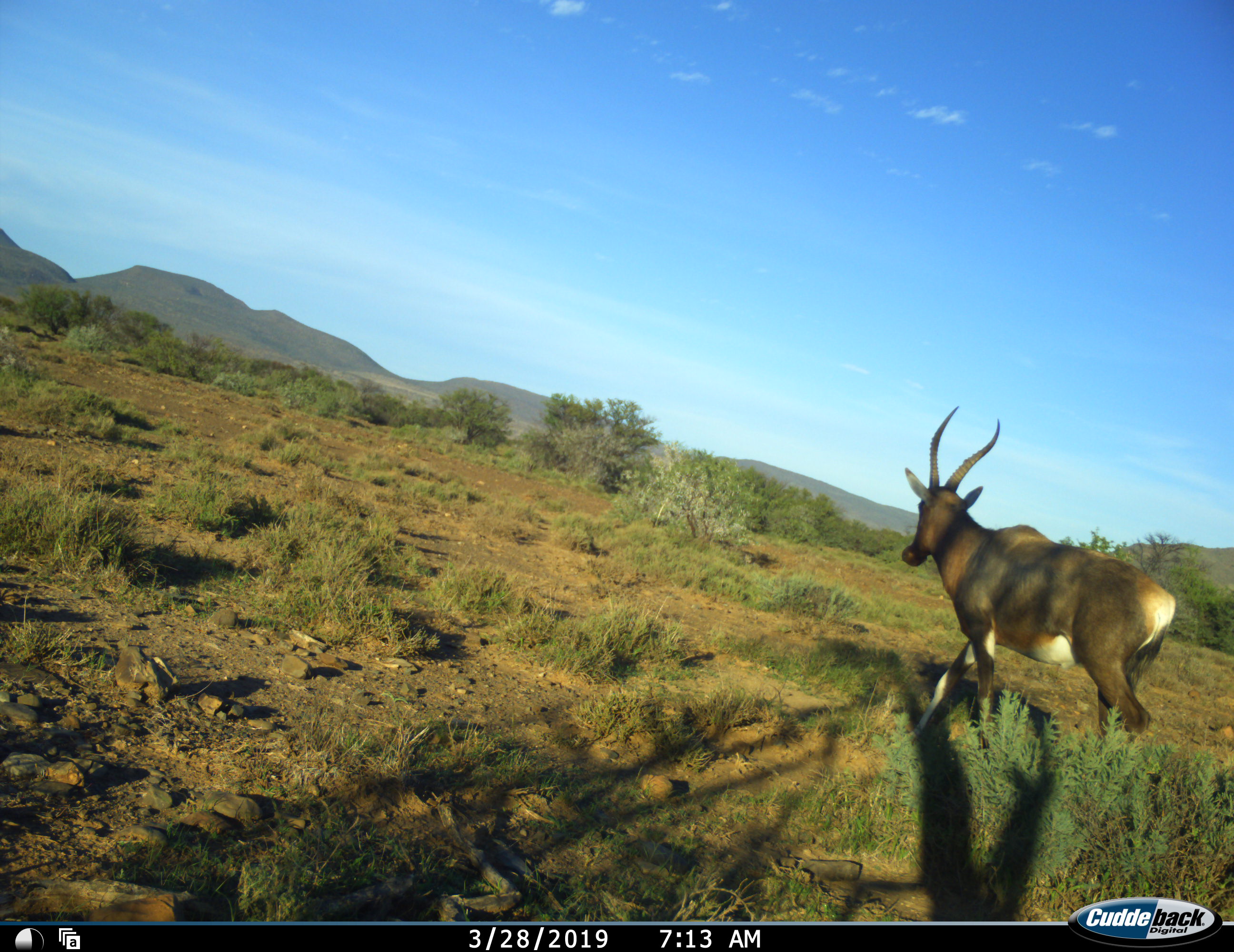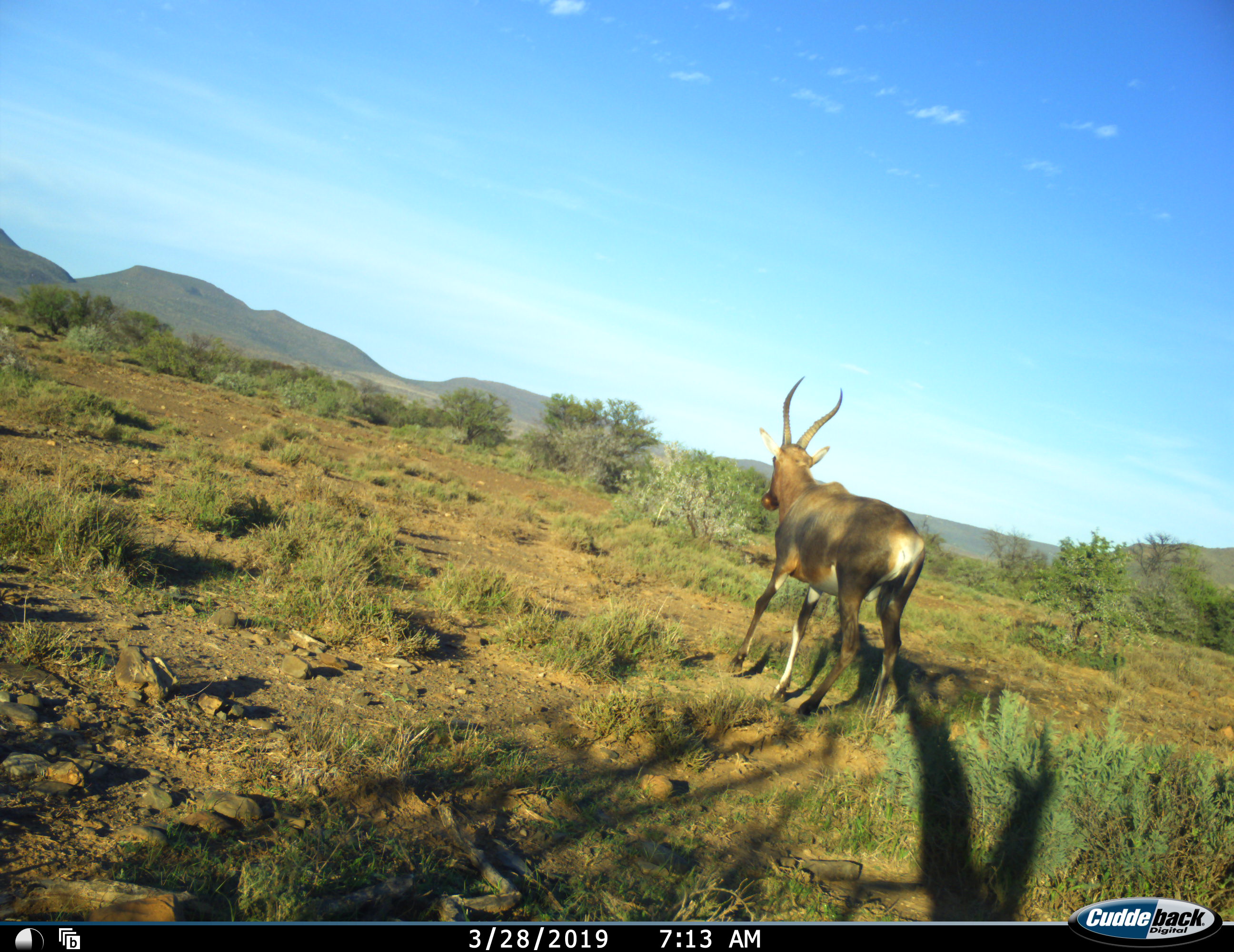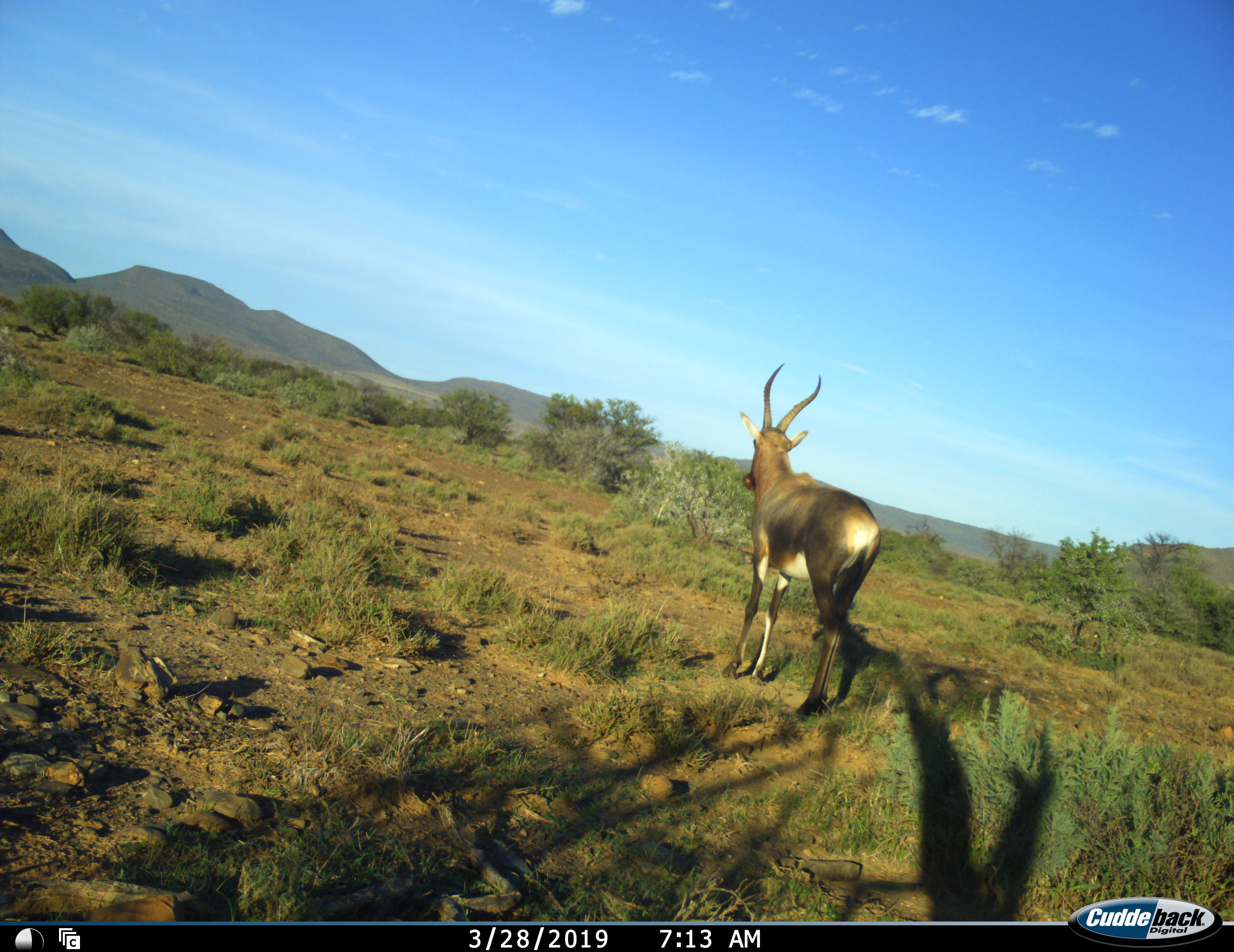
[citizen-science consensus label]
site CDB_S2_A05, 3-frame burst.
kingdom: Animalia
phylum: Chordata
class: Mammalia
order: Artiodactyla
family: Bovidae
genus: Damaliscus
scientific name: Damaliscus pygargus phillipsi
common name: blesbok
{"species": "blesbok (Damaliscus pygargus phillipsi)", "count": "1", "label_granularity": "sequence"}